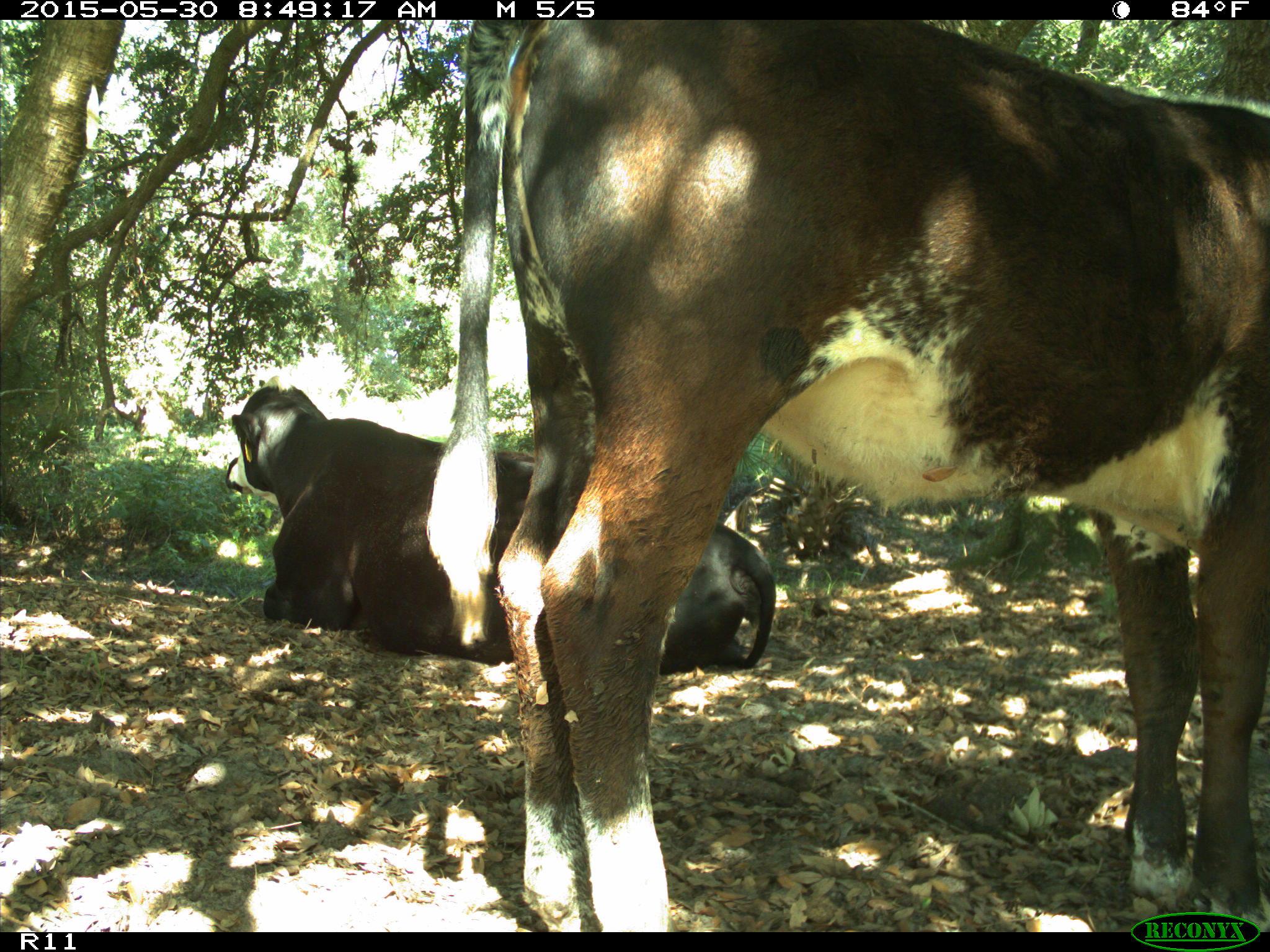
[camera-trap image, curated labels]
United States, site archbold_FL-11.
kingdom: Animalia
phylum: Chordata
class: Mammalia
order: Artiodactyla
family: Bovidae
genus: Bos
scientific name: Bos taurus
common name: domestic cow